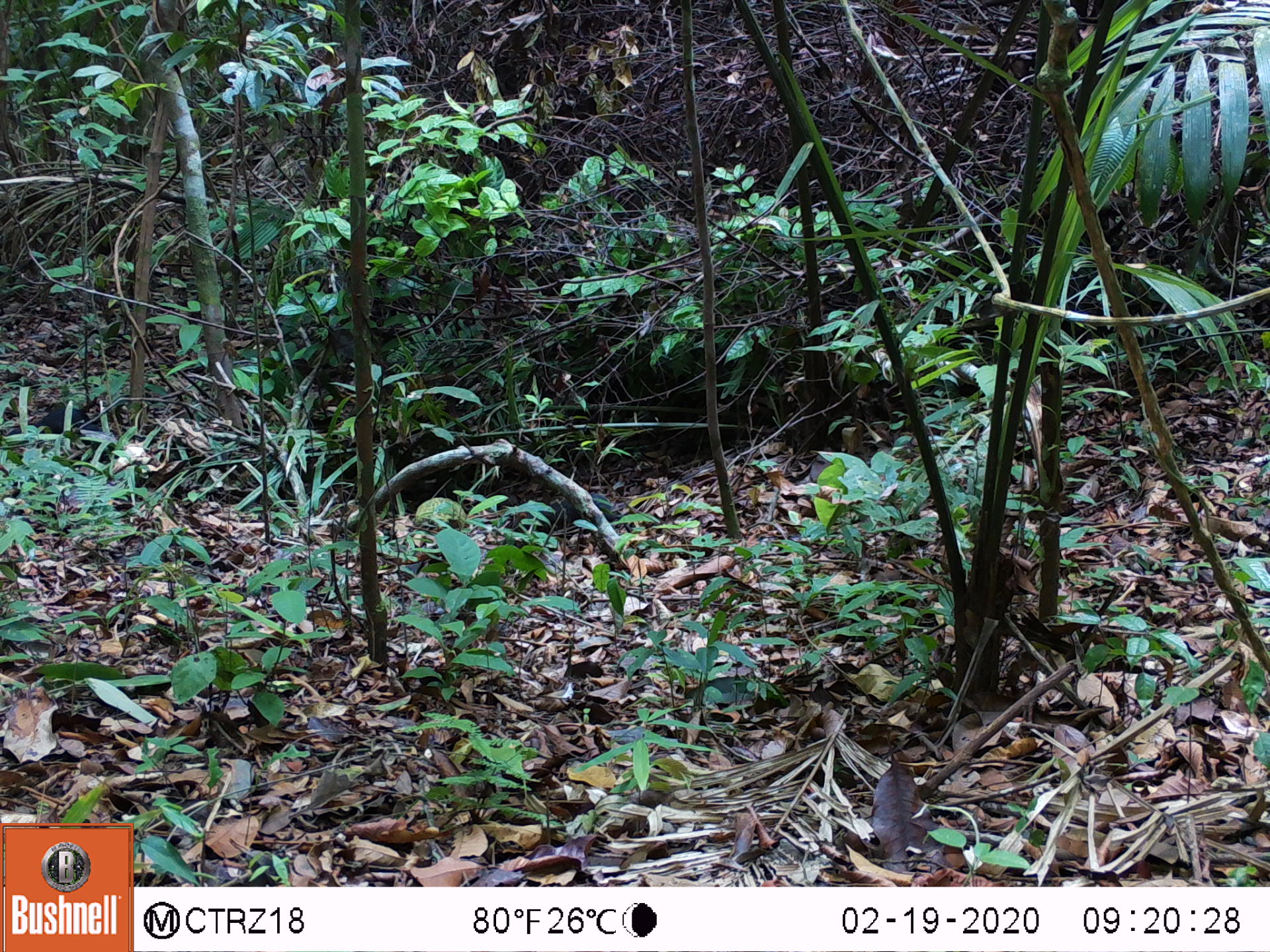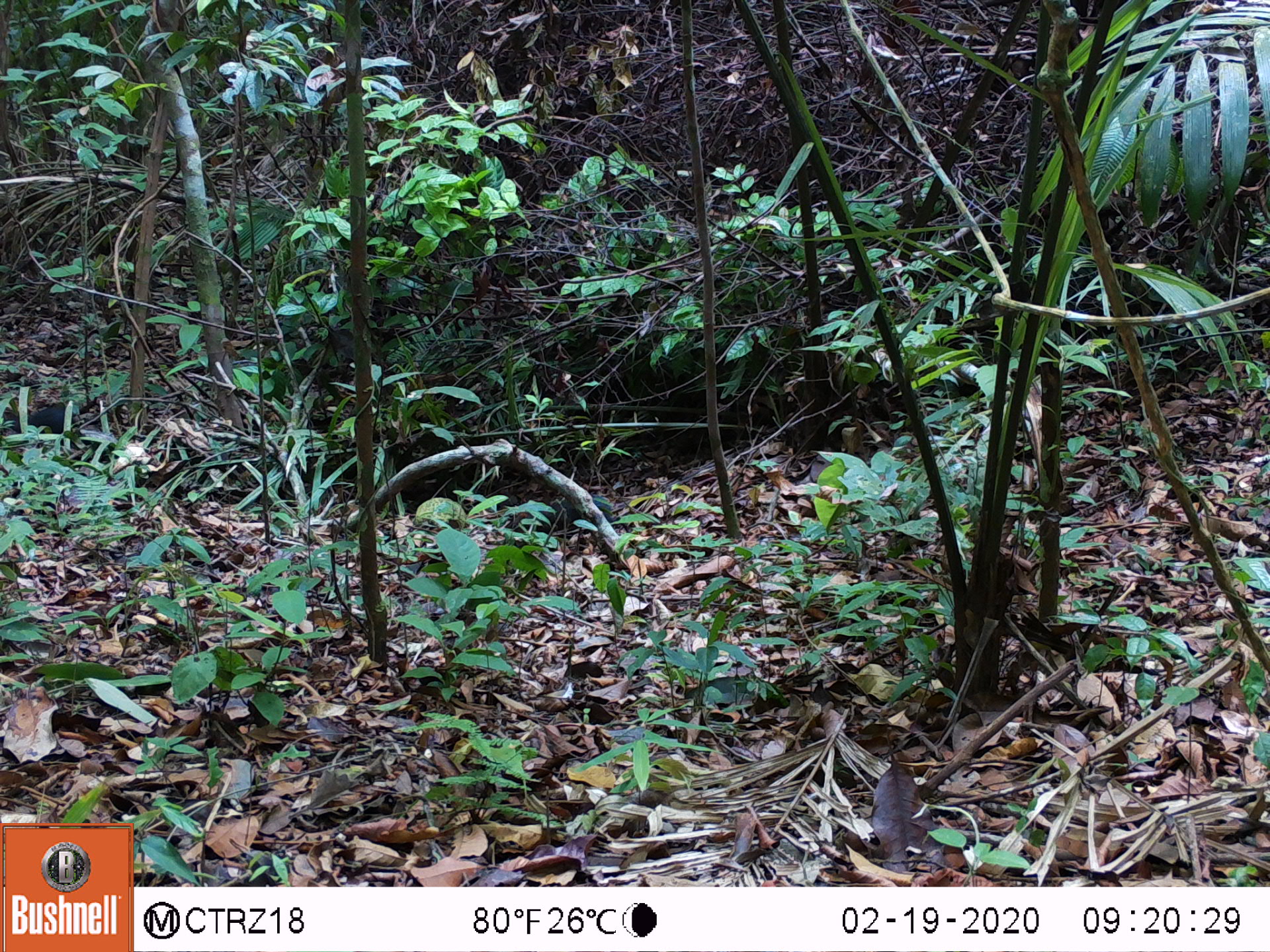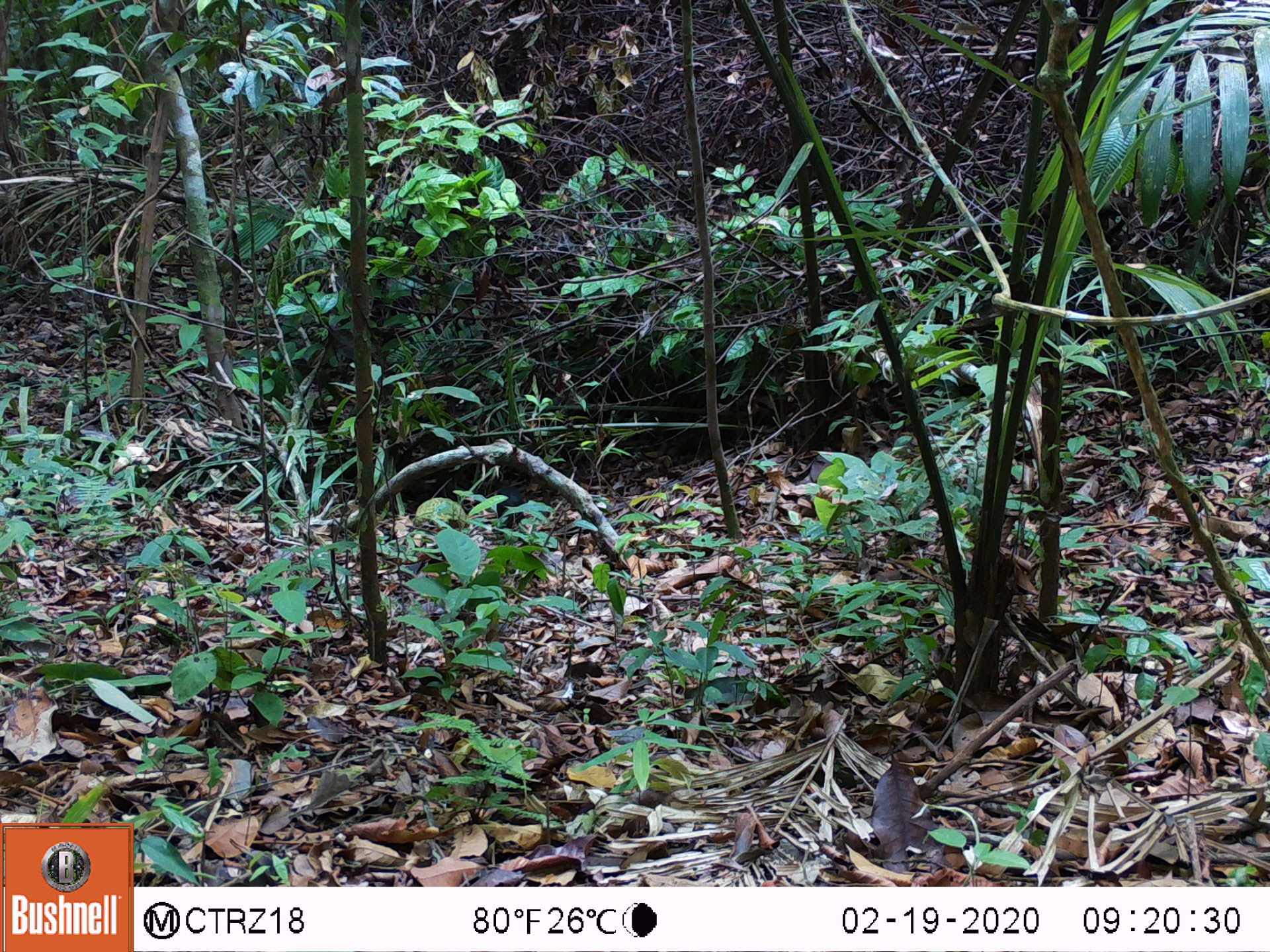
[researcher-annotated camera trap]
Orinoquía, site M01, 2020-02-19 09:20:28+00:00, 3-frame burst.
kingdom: Animalia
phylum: Chordata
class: Mammalia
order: Rodentia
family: Dasyproctidae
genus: Dasyprocta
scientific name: Dasyprocta fuliginosa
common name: black agouti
Black agouti (Dasyprocta fuliginosa).